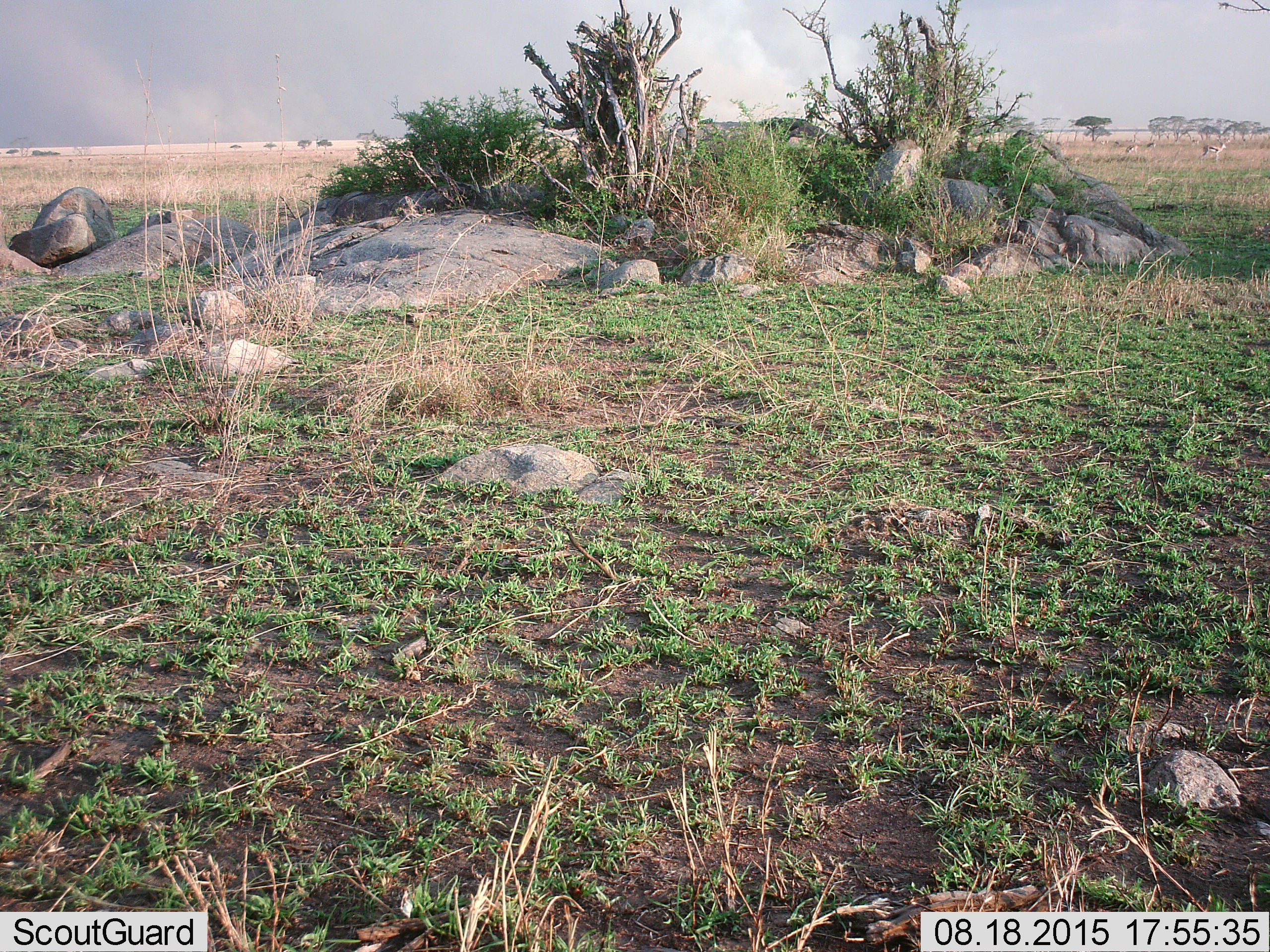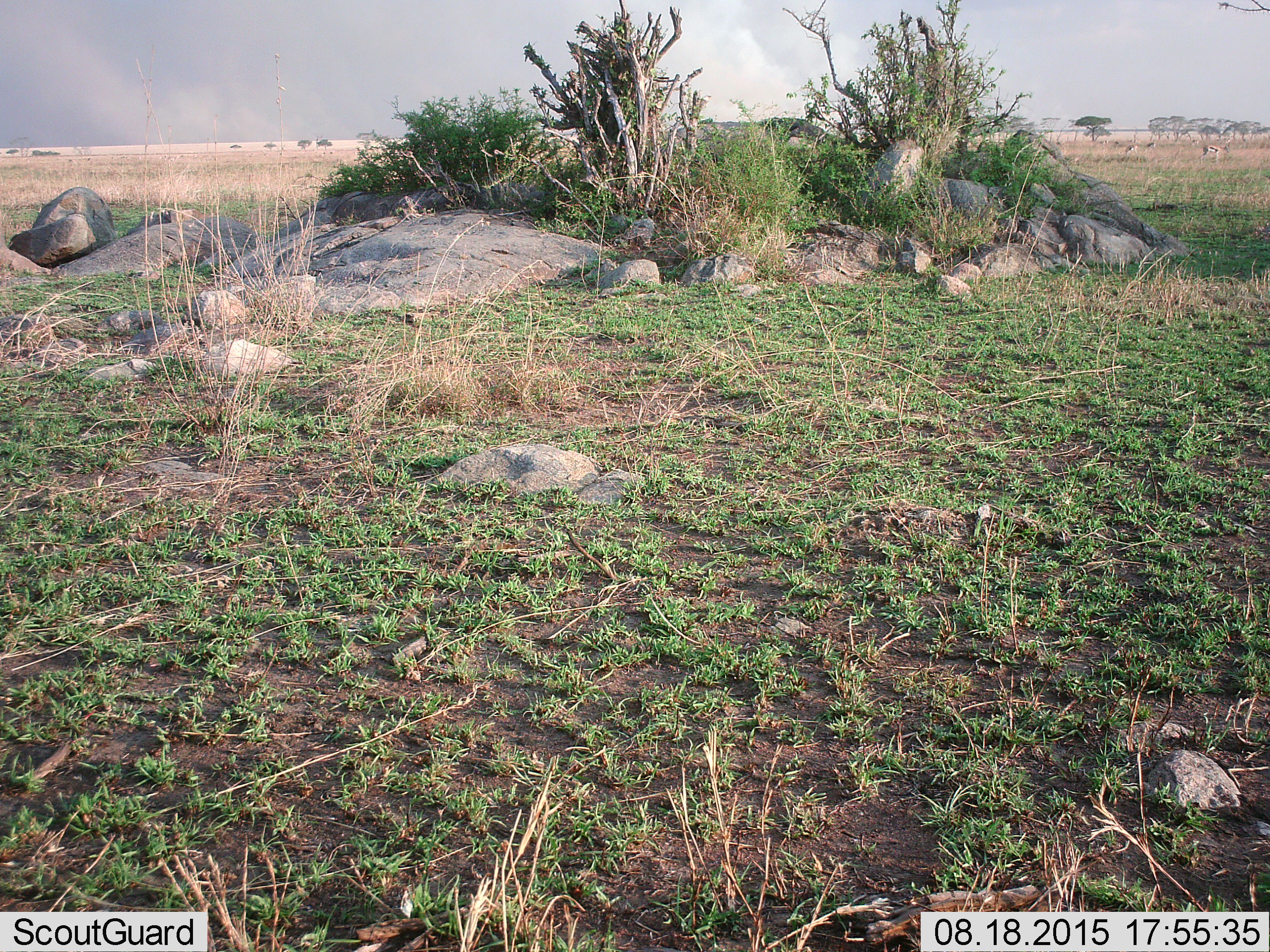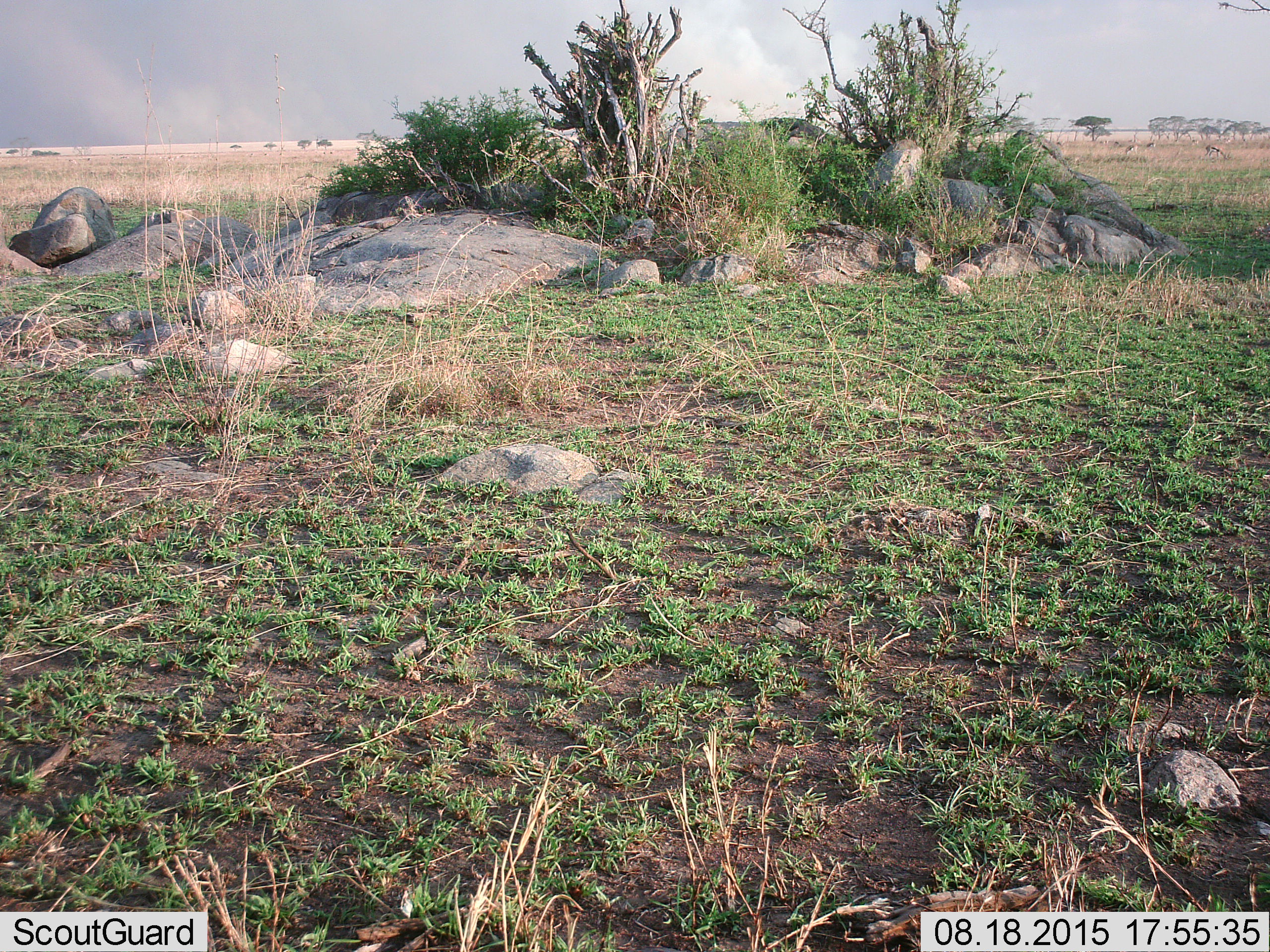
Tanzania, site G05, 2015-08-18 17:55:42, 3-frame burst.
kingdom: Animalia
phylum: Chordata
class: Mammalia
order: Artiodactyla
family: Bovidae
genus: Eudorcas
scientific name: Eudorcas thomsonii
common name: thomson's gazelle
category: gazellethomsons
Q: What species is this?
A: Gazellethomsons (thomson's gazelle) (Eudorcas thomsonii).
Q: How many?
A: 10.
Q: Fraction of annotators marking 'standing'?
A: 77%.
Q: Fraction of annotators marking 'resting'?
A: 8%.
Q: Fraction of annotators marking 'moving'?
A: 54%.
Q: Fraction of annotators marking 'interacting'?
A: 8%.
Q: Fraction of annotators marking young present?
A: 0%.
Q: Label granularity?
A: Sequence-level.